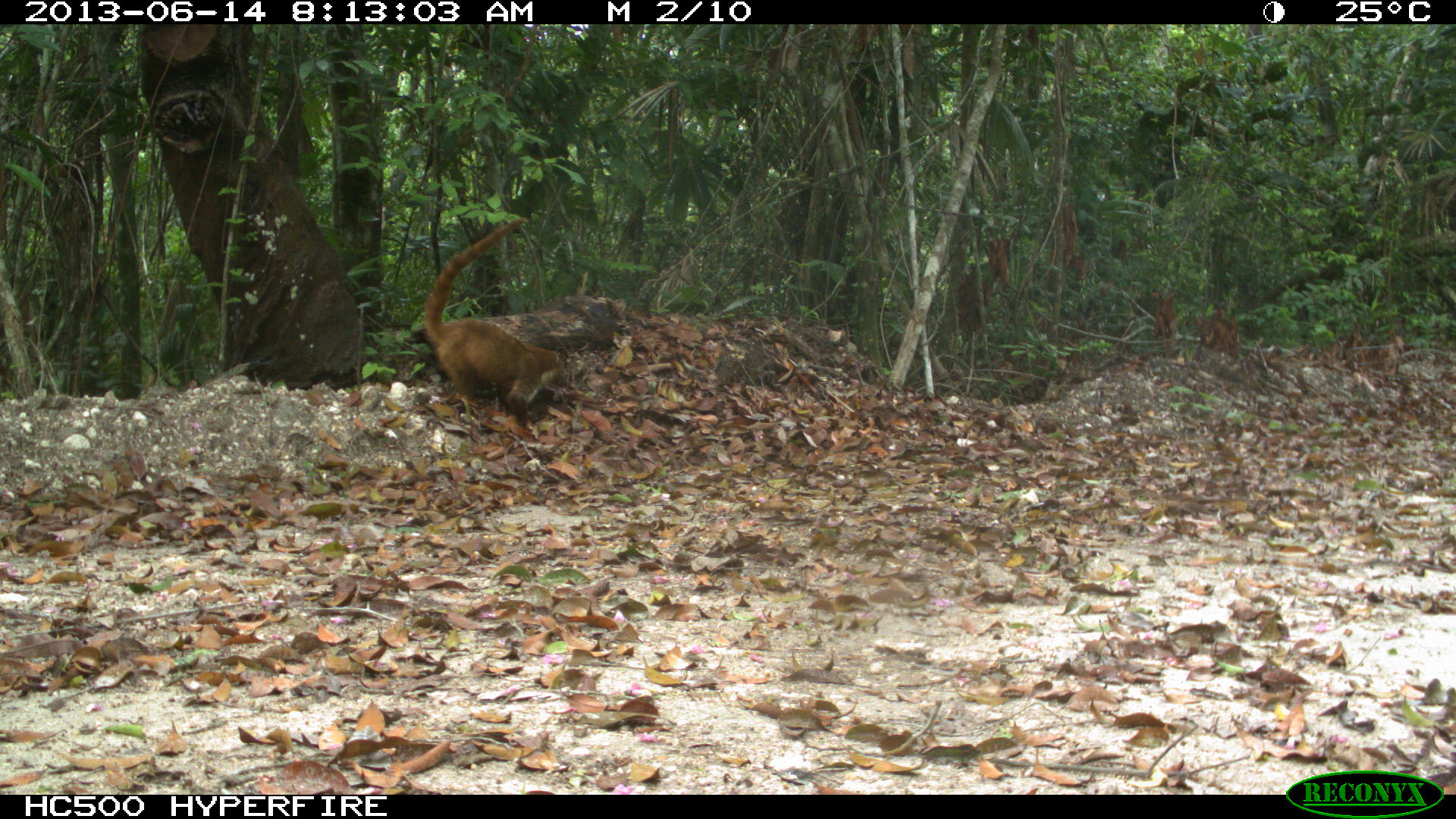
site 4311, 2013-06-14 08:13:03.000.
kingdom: Animalia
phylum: Chordata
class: Mammalia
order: Carnivora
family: Procyonidae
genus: Nasua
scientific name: Nasua narica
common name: white-nosed coati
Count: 3.